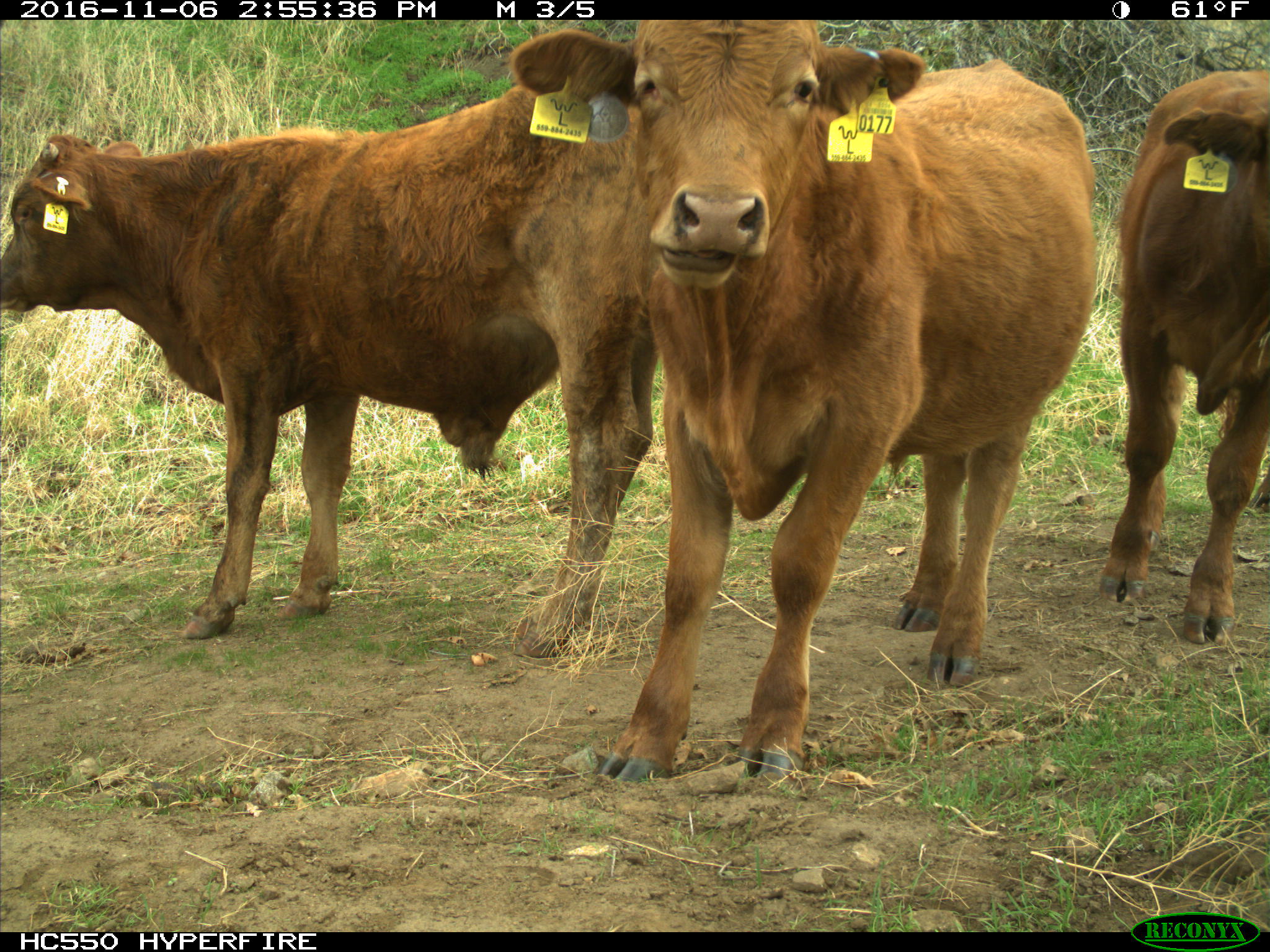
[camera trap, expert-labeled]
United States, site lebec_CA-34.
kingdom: Animalia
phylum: Chordata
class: Mammalia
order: Artiodactyla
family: Bovidae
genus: Bos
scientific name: Bos taurus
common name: domestic cow